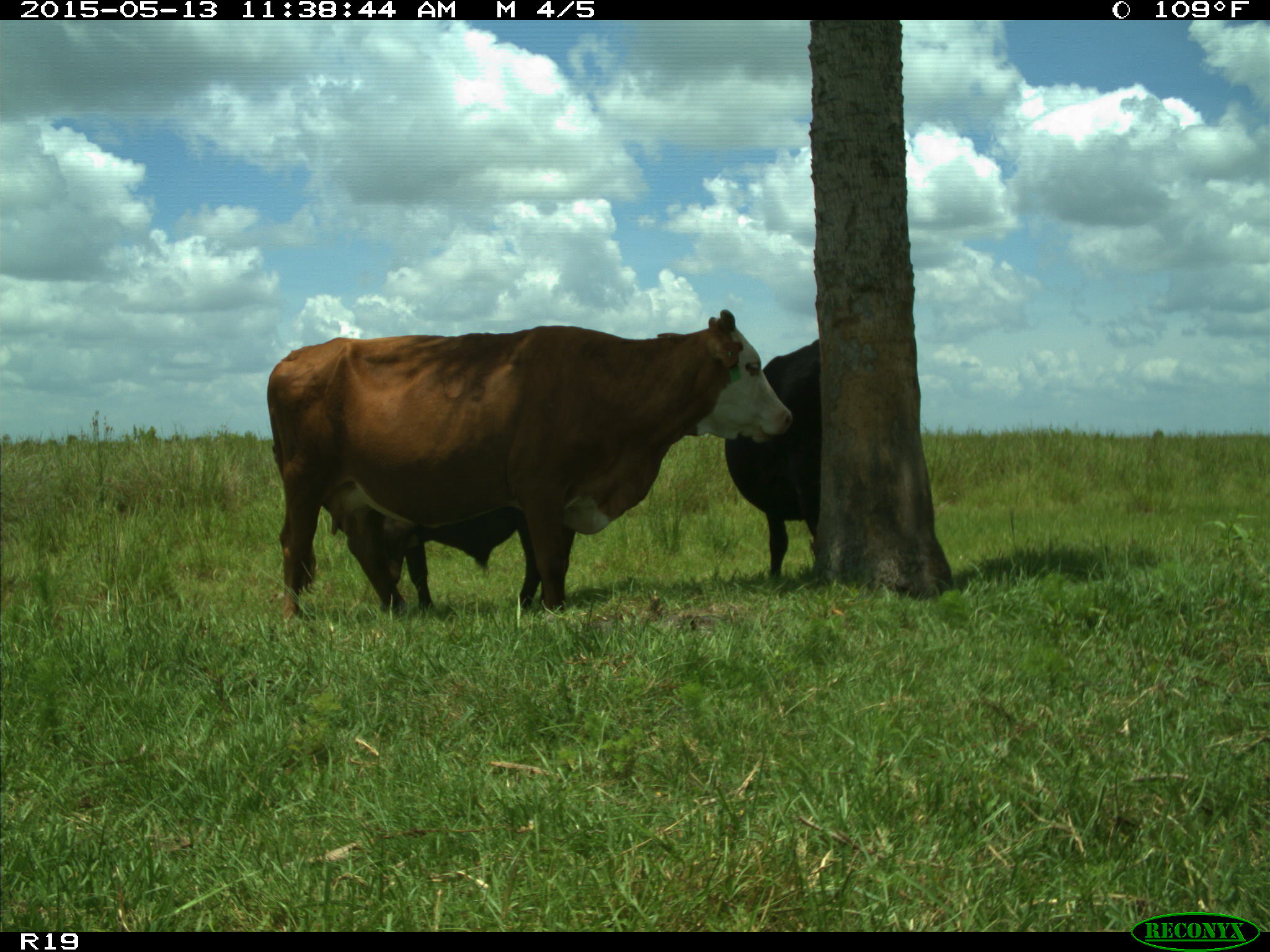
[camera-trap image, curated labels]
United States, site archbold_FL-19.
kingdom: Animalia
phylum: Chordata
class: Mammalia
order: Artiodactyla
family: Bovidae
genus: Bos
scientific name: Bos taurus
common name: domestic cow